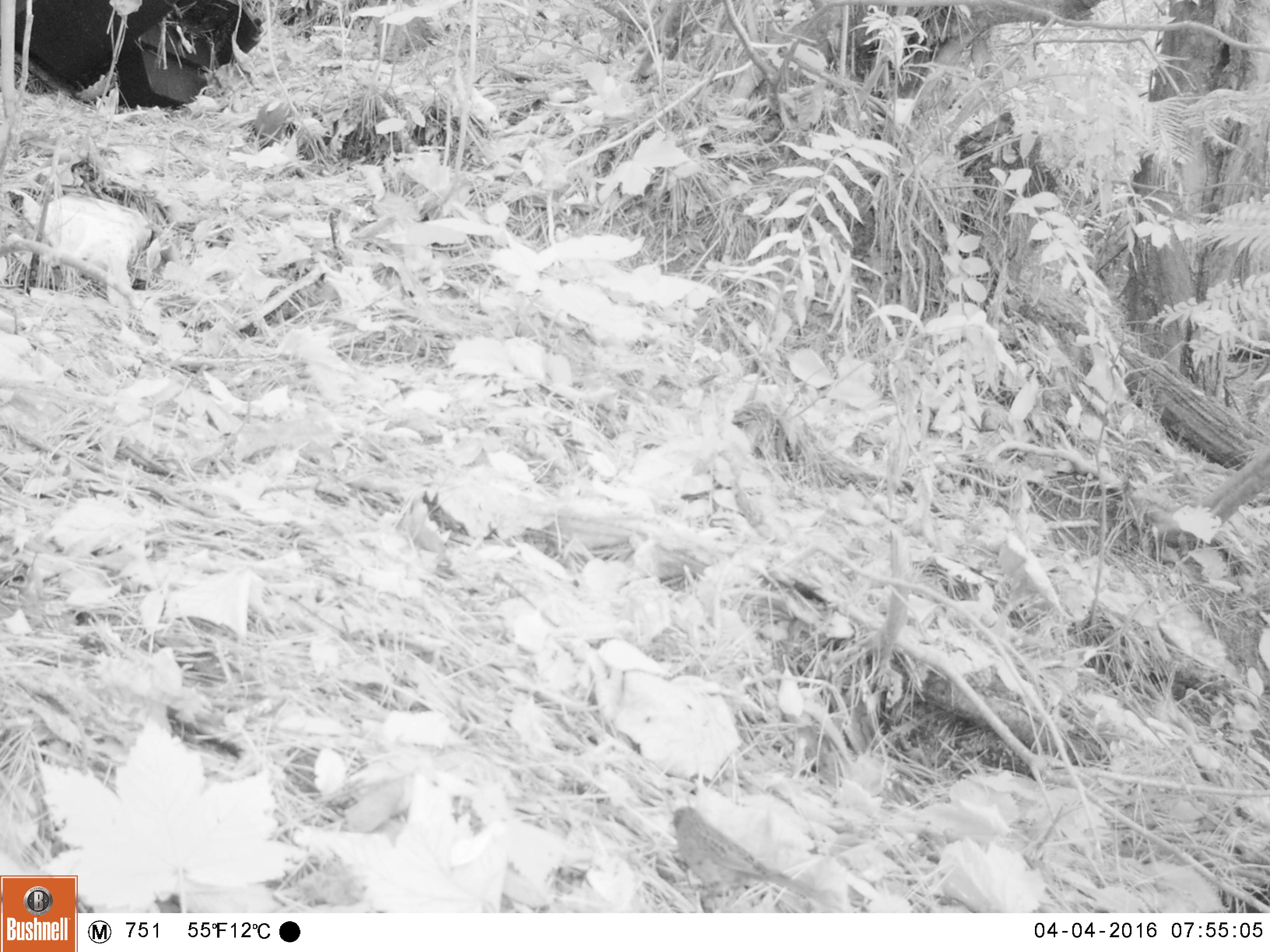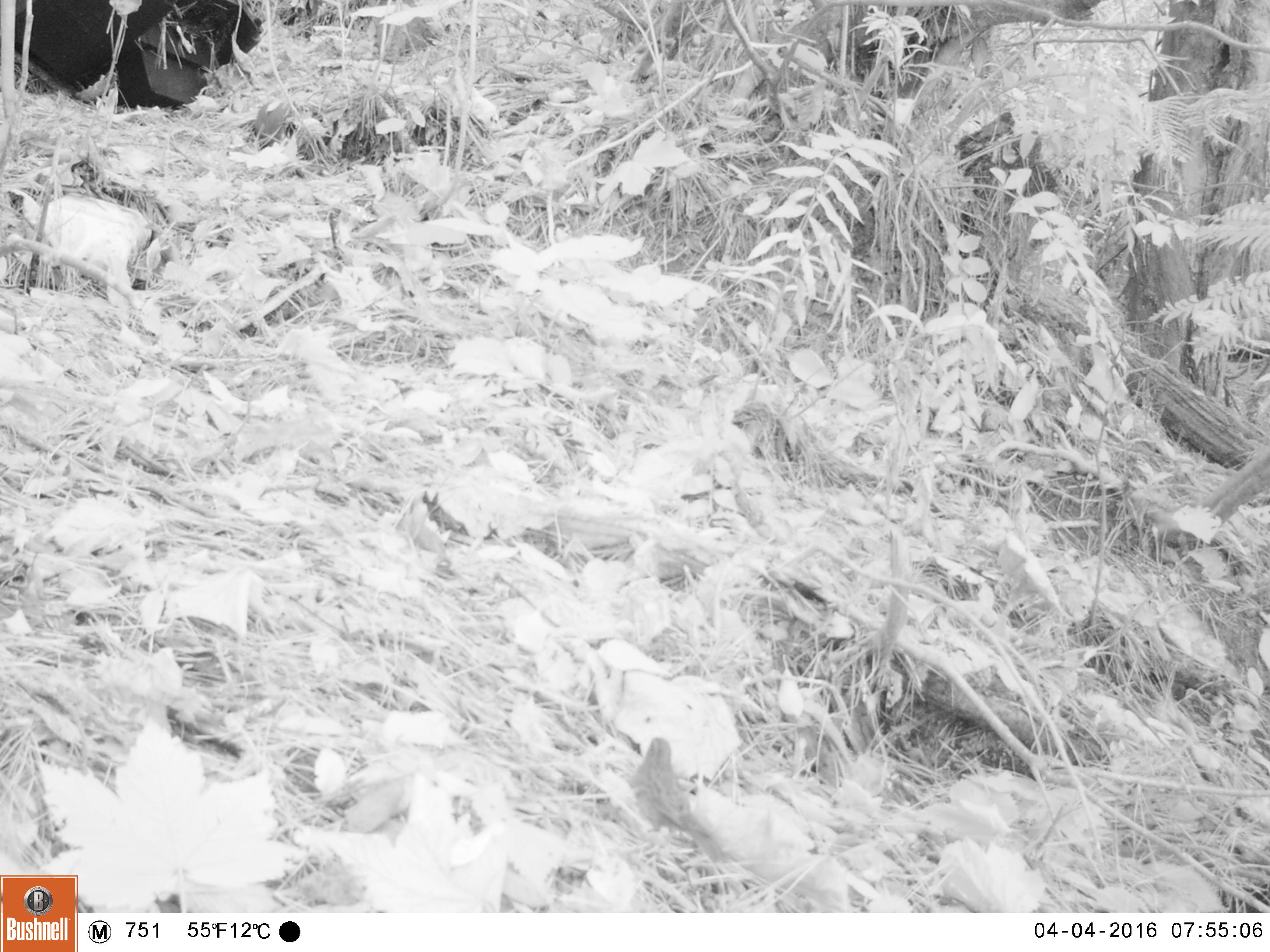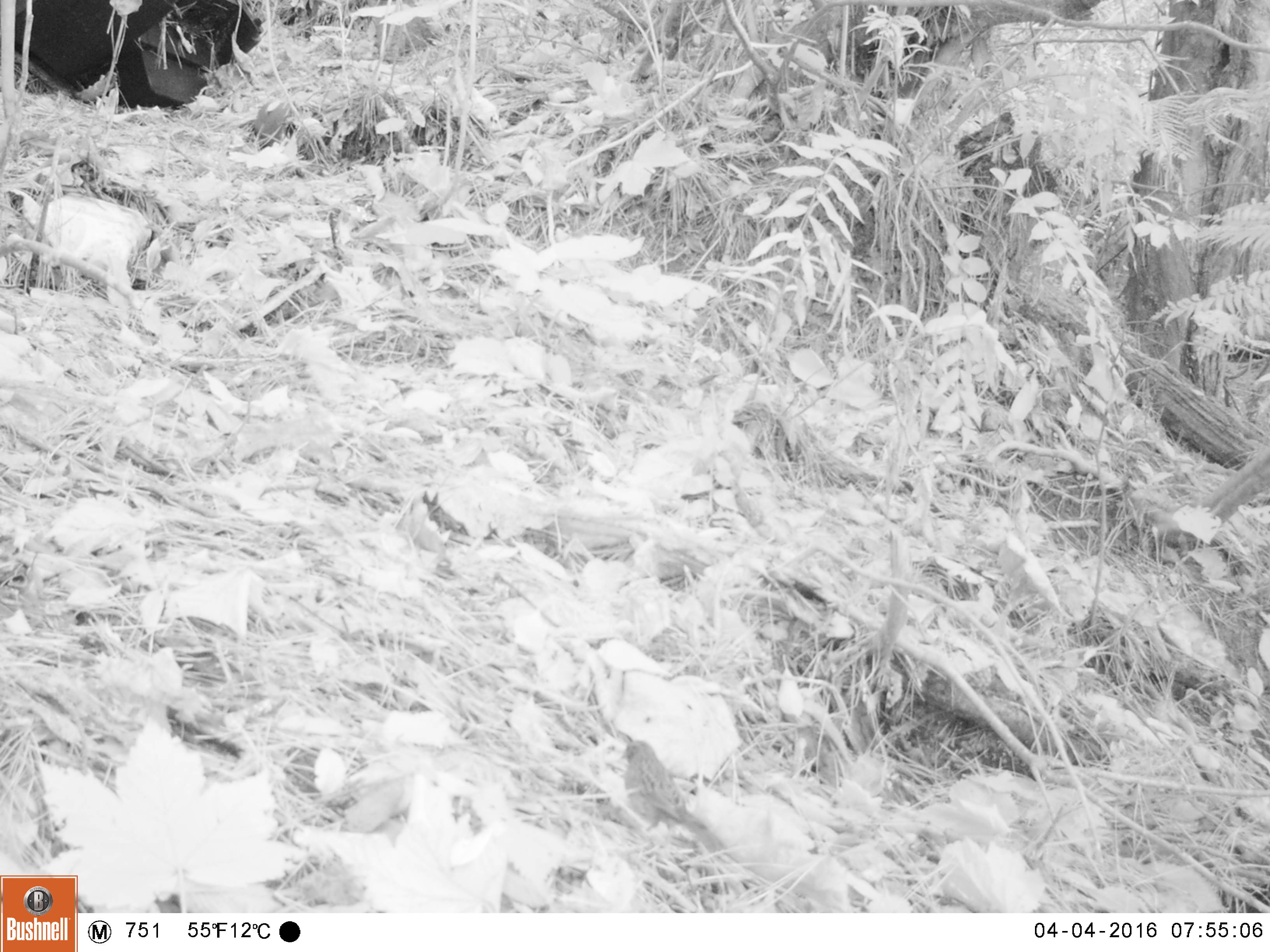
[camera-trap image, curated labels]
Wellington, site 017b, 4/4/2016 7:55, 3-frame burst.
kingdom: Animalia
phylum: Chordata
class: Aves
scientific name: Aves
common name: bird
Bird (Aves).